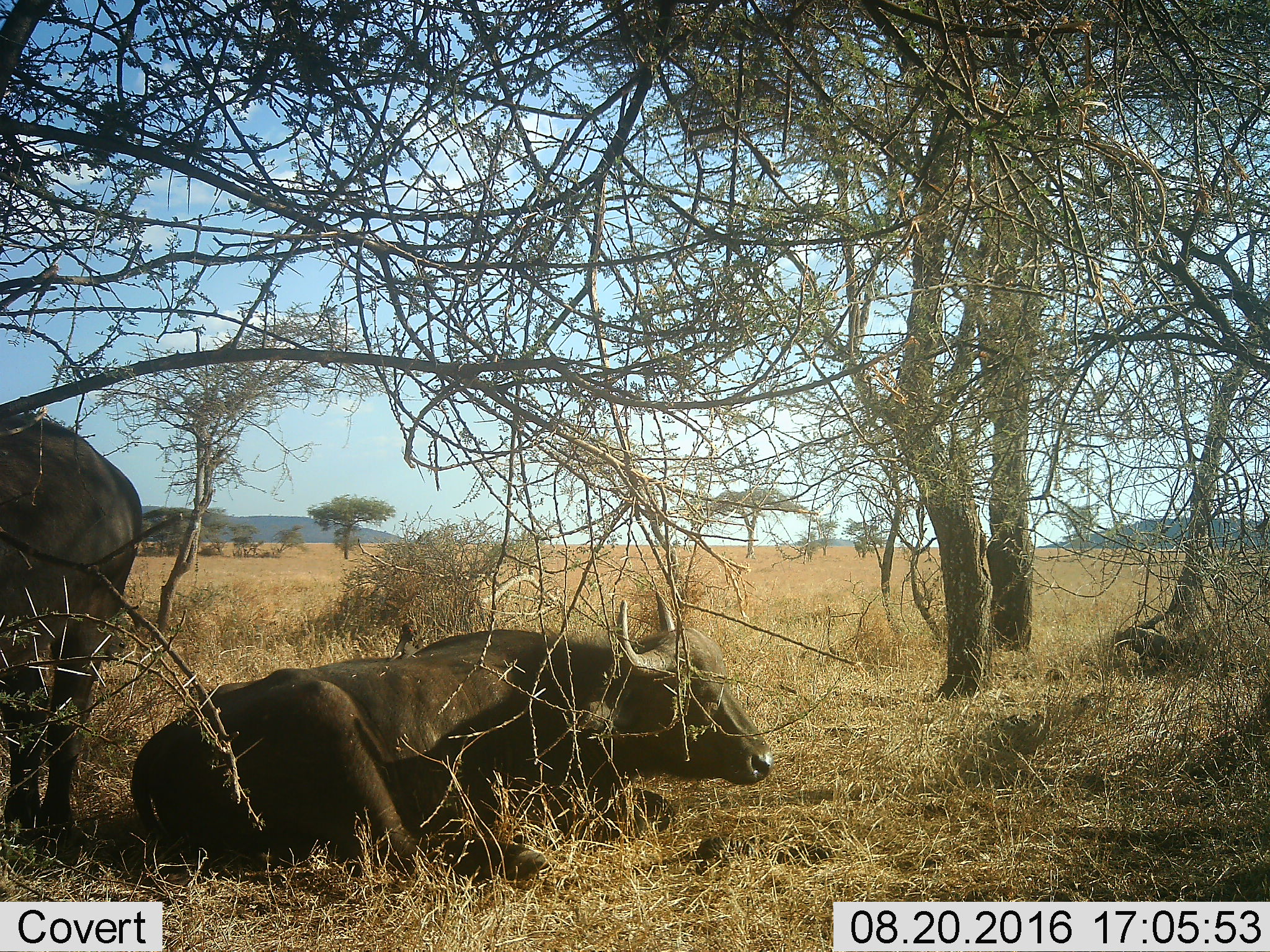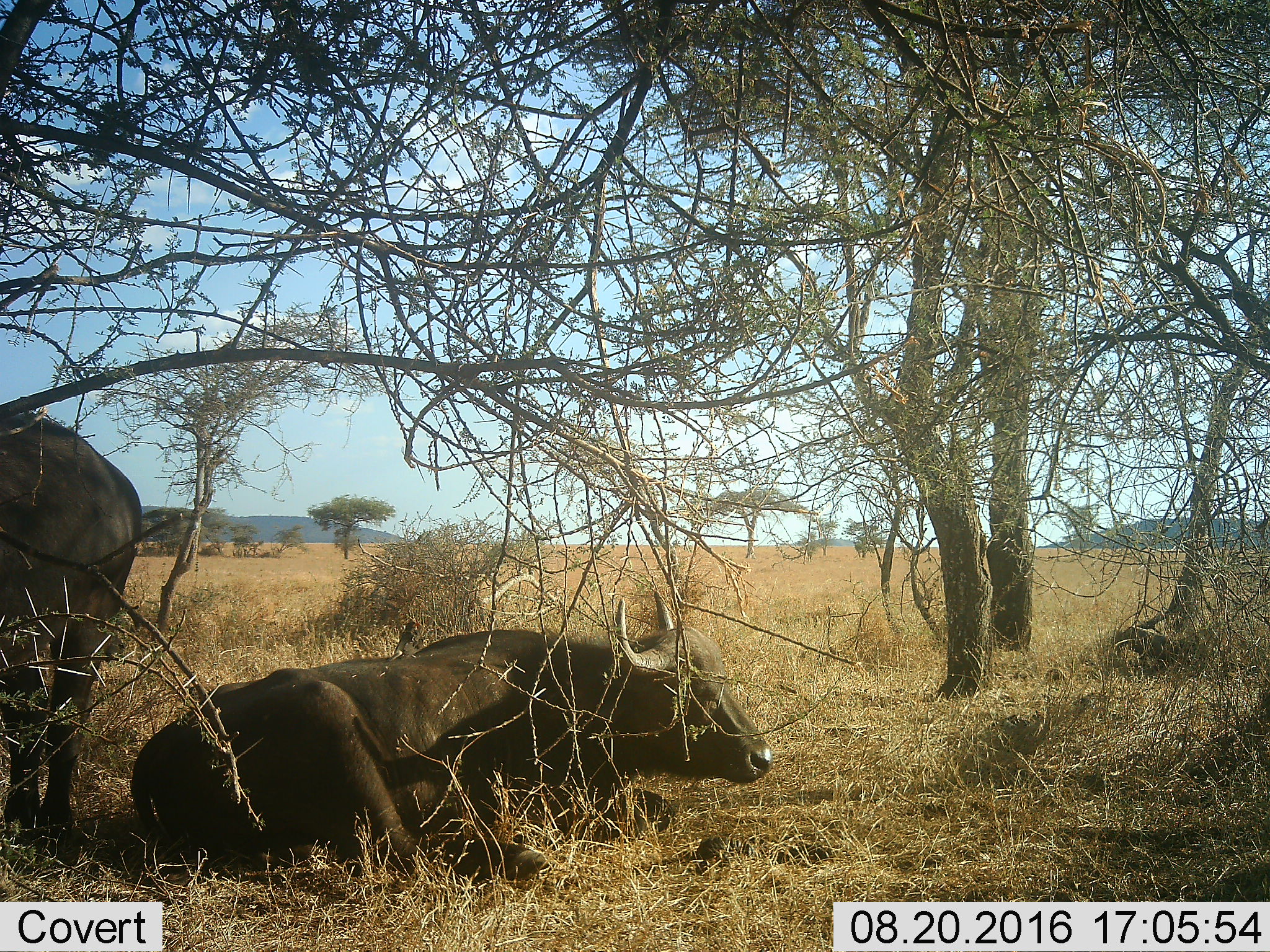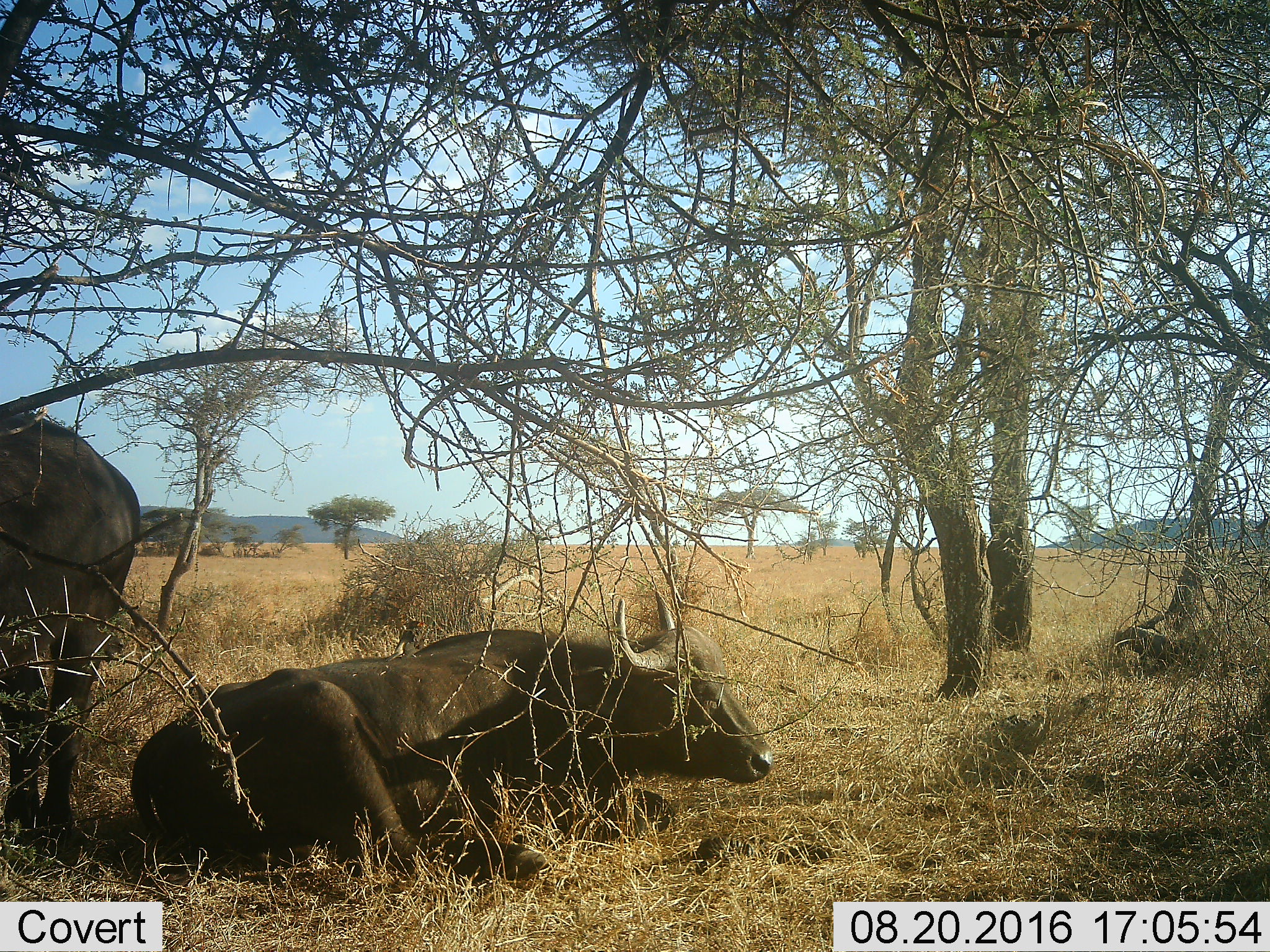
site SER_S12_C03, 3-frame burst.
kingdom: Animalia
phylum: Chordata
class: Mammalia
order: Artiodactyla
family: Bovidae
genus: Syncerus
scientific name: Syncerus caffer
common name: african buffalo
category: buffalo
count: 2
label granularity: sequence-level